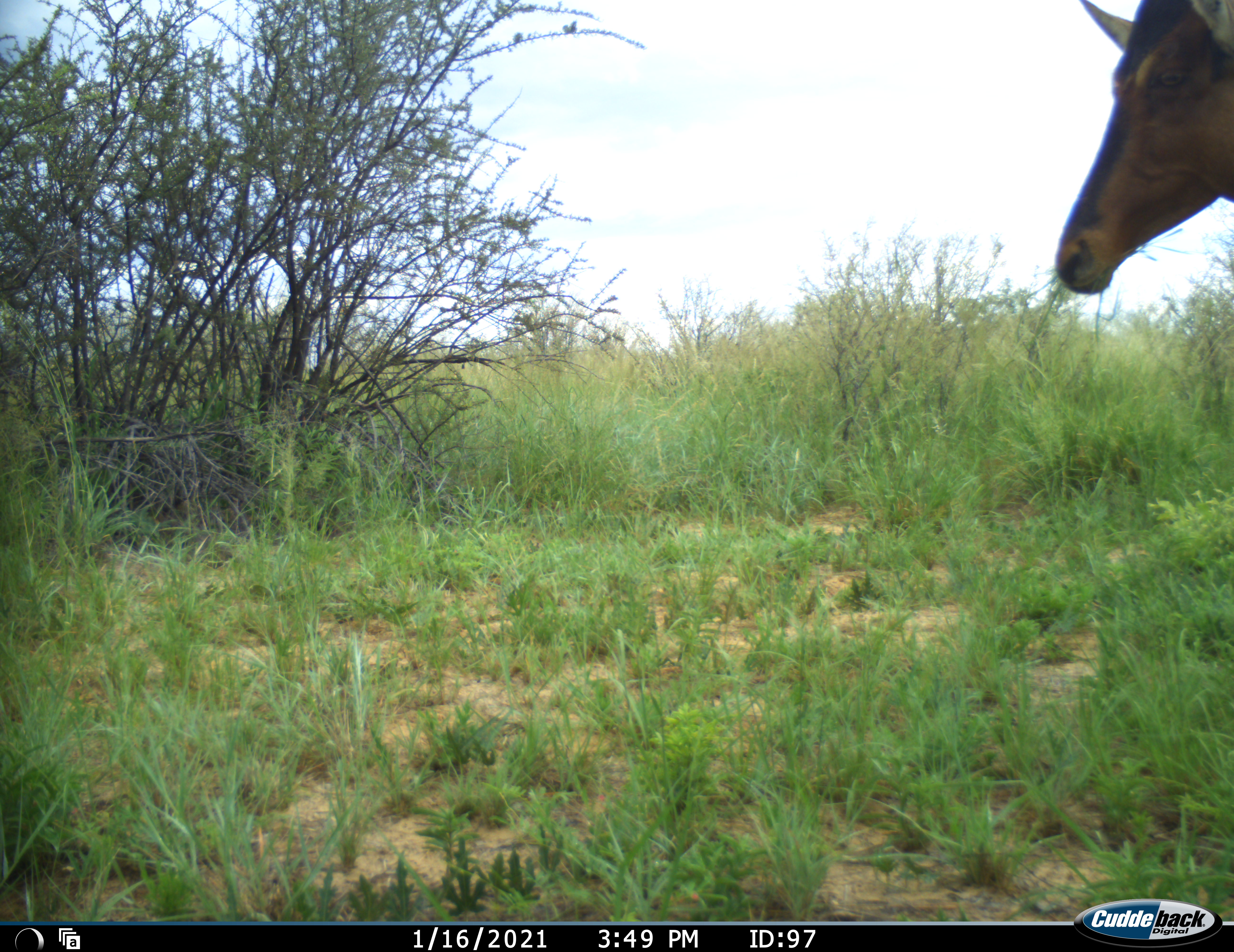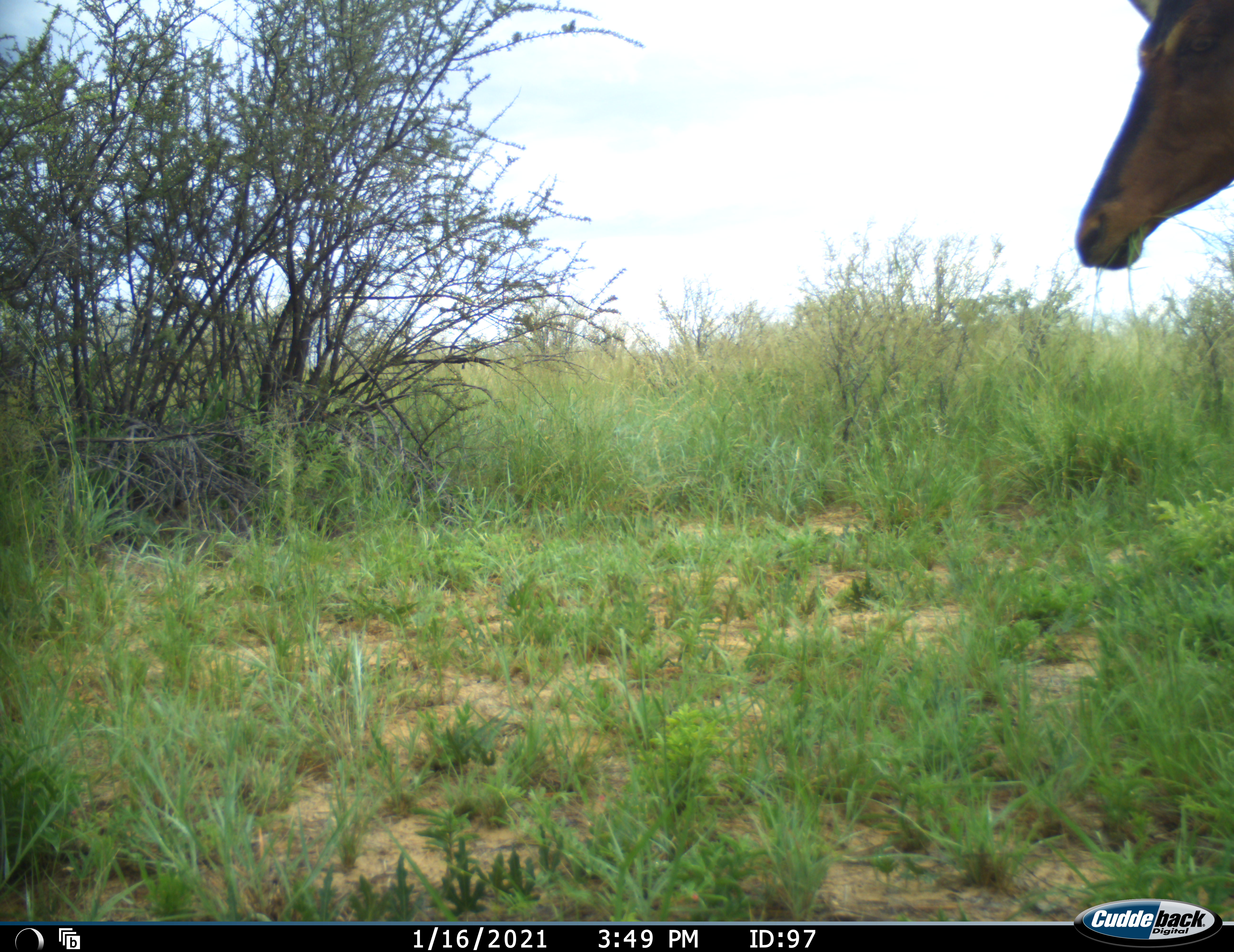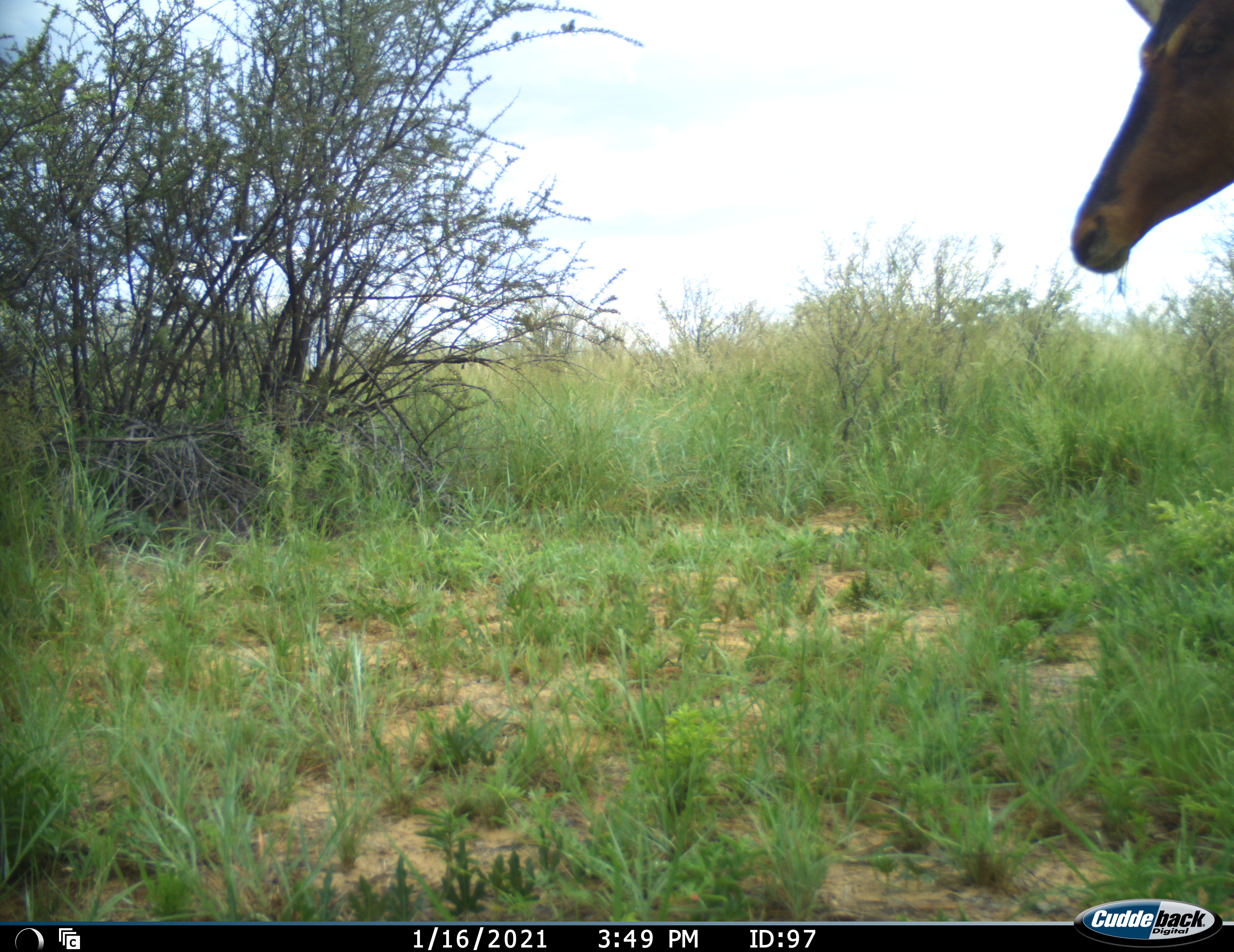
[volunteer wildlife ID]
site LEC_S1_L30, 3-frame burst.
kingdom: Animalia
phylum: Chordata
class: Mammalia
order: Artiodactyla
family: Bovidae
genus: Alcelaphus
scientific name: Alcelaphus buselaphus caama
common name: red hartebeest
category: hartebeestred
Hartebeestred (red hartebeest) (Alcelaphus buselaphus caama), count 1. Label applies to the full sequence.